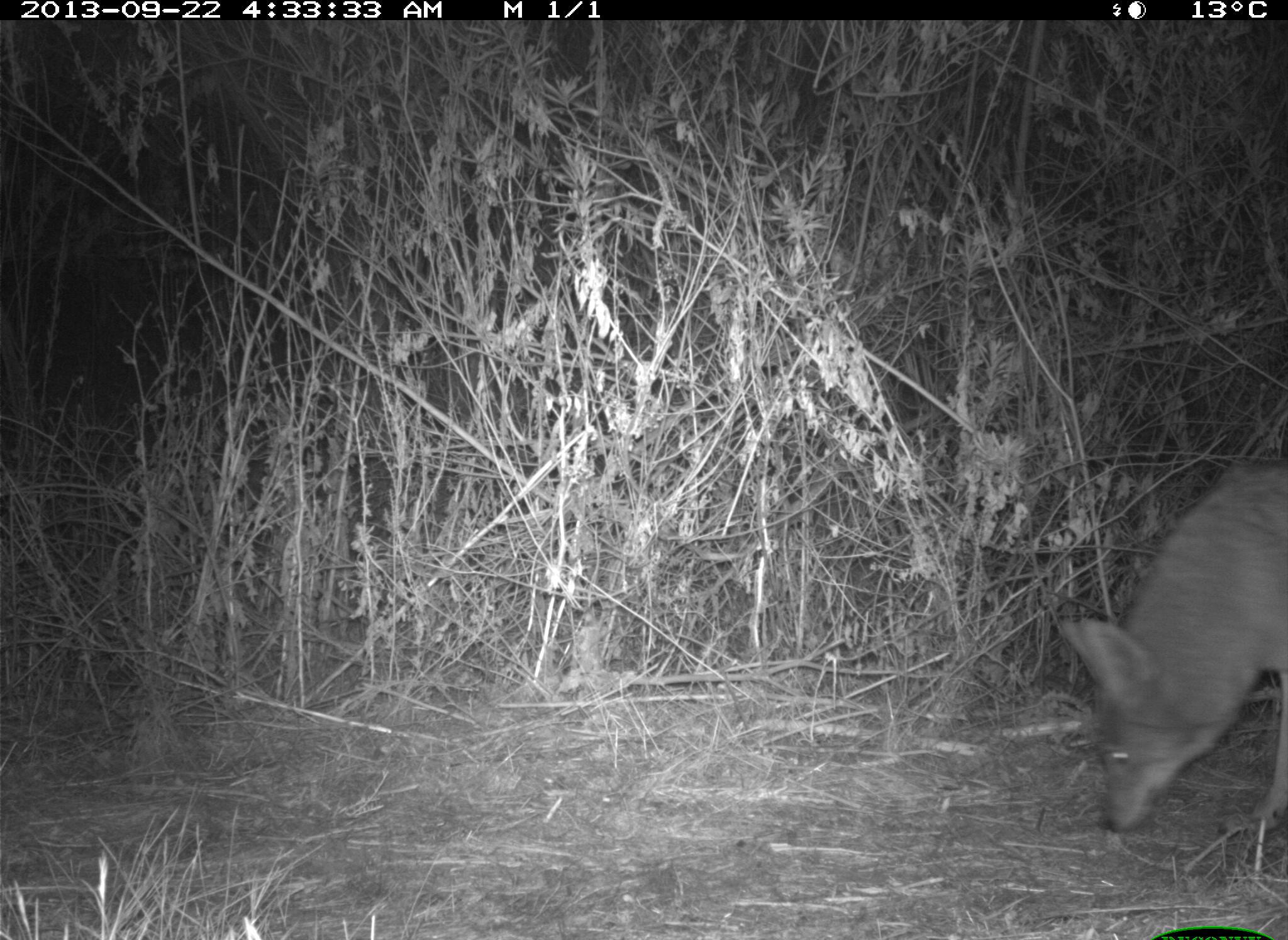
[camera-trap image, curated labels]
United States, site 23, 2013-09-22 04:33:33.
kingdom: Animalia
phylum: Chordata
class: Mammalia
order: Carnivora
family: Canidae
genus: Canis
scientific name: Canis latrans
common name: coyote